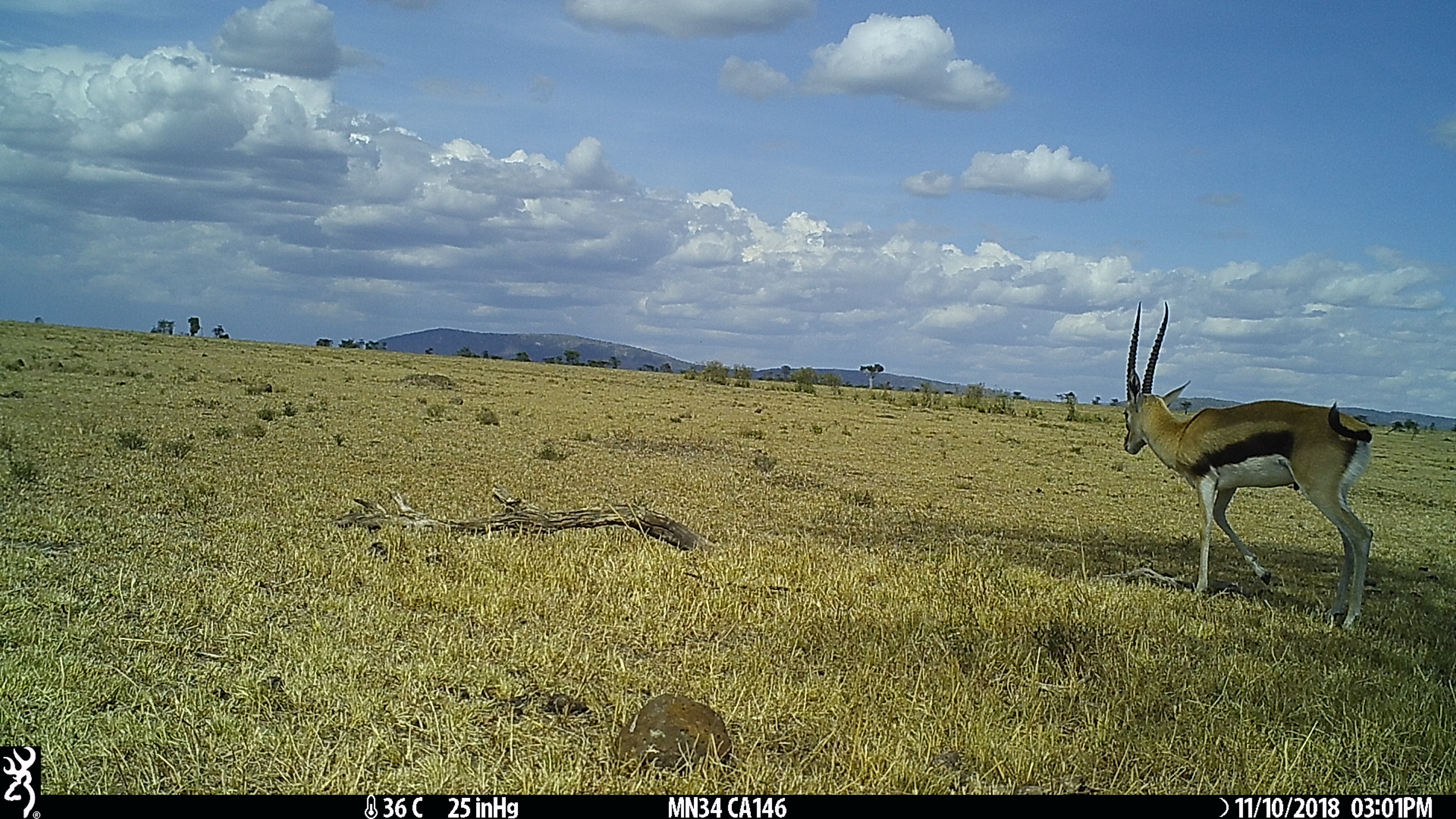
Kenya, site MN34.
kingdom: Animalia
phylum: Chordata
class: Mammalia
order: Artiodactyla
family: Bovidae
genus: Eudorcas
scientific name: Eudorcas thomsonii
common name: thomon's gazelle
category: gazelle thomsons